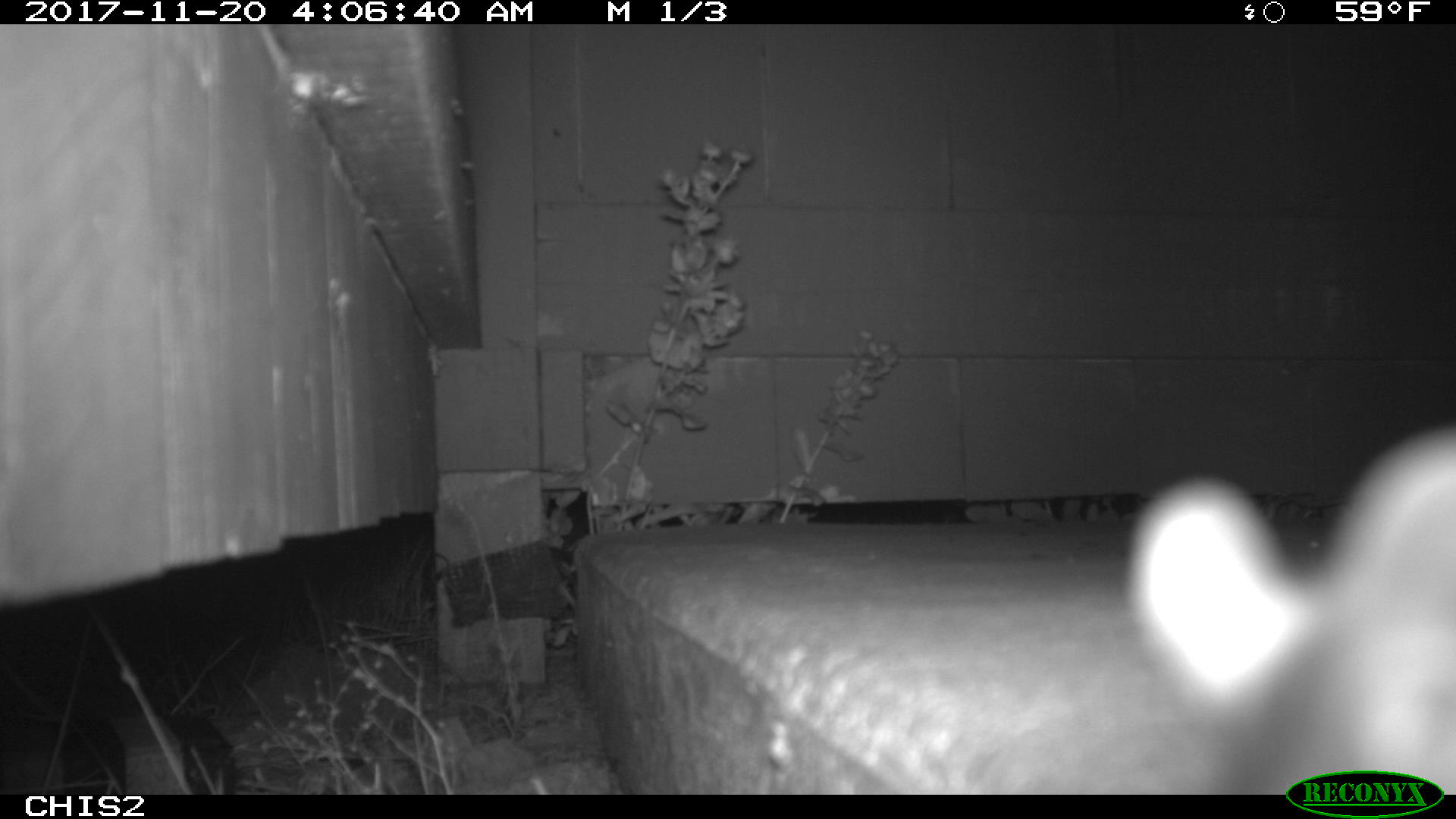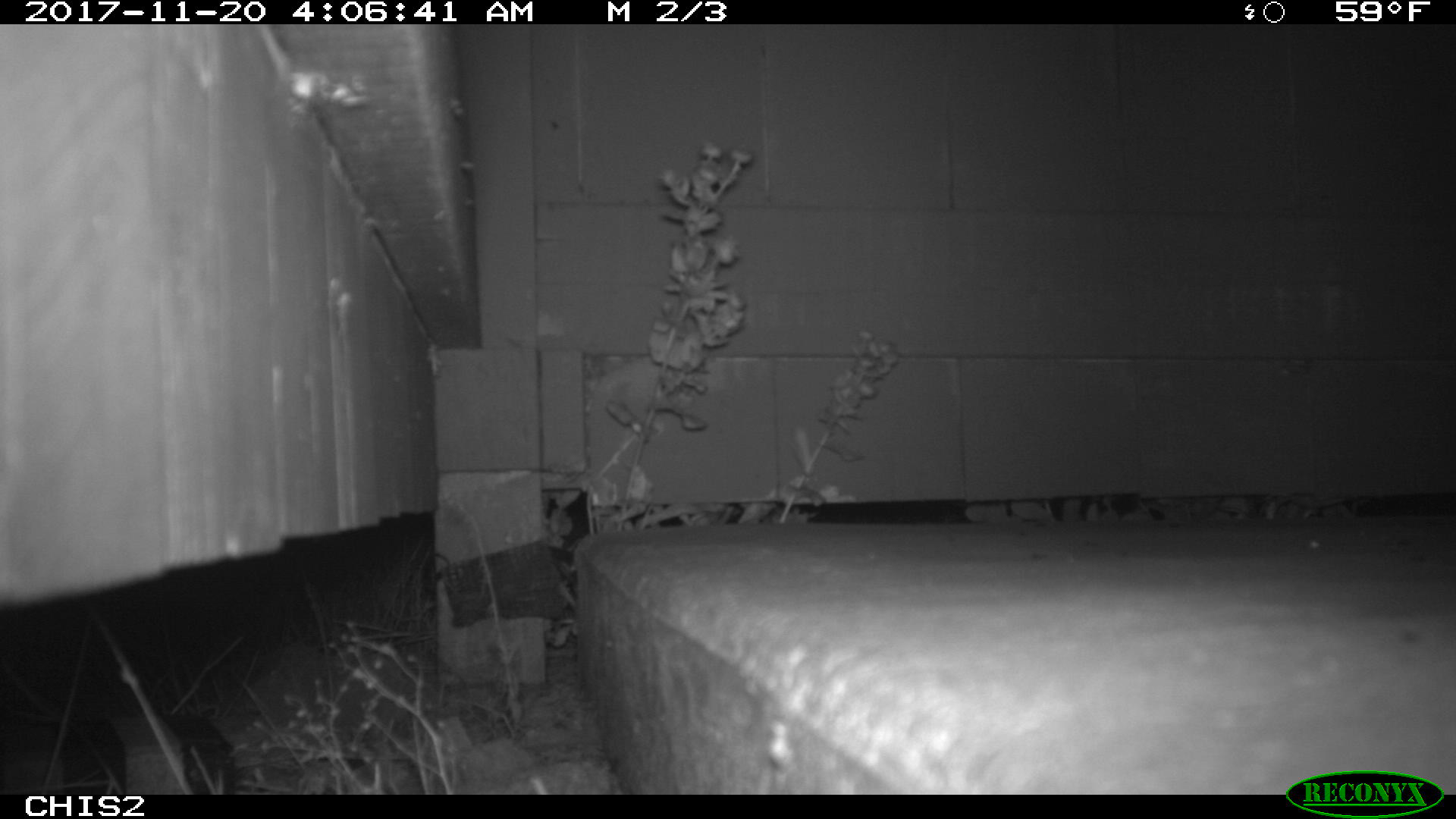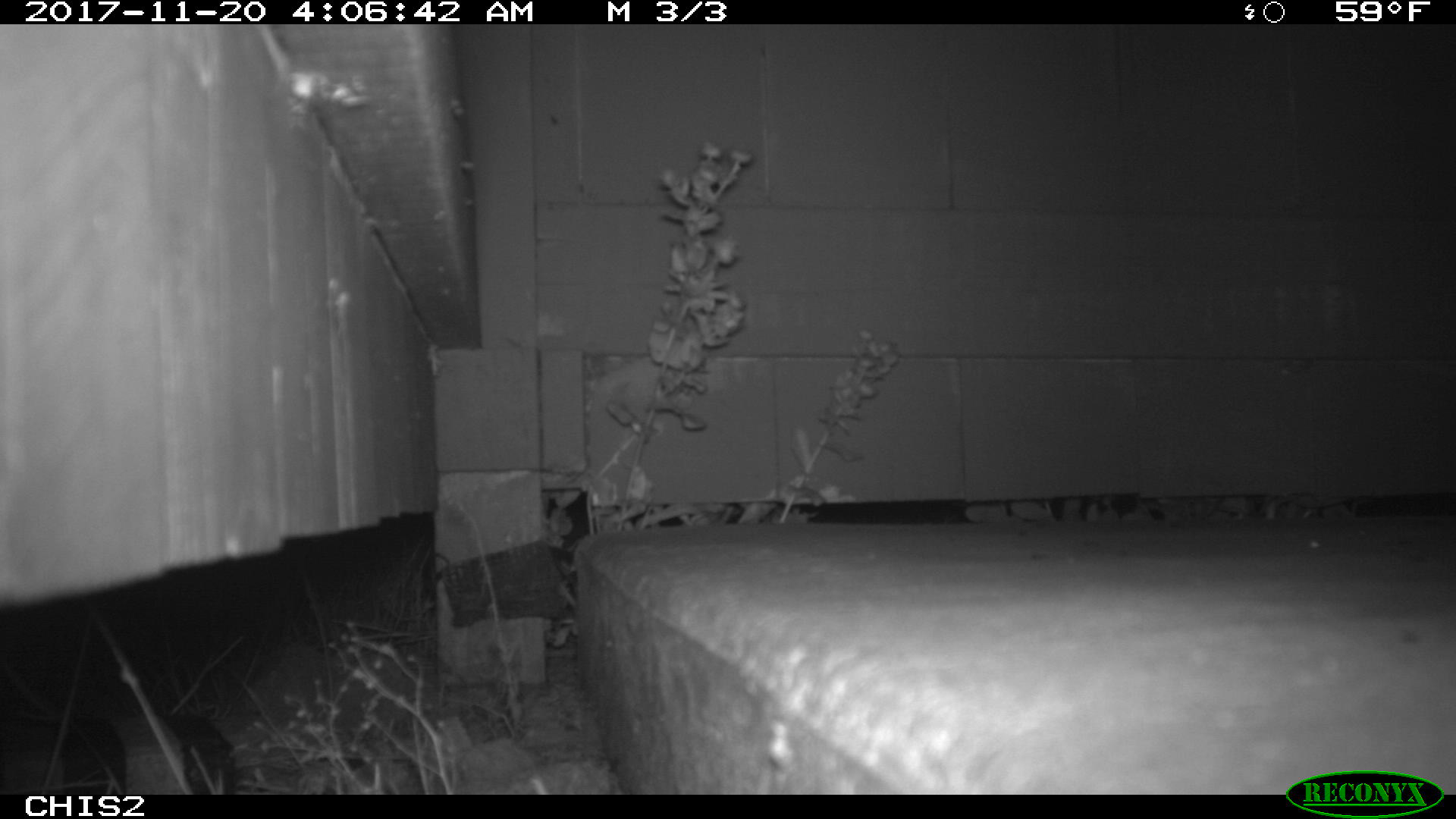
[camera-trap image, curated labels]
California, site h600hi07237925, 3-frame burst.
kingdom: Animalia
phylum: Chordata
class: Mammalia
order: Rodentia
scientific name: Rodentia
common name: rodent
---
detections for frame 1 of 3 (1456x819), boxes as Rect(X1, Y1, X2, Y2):
rodent: Rect(1127, 423, 1455, 795)